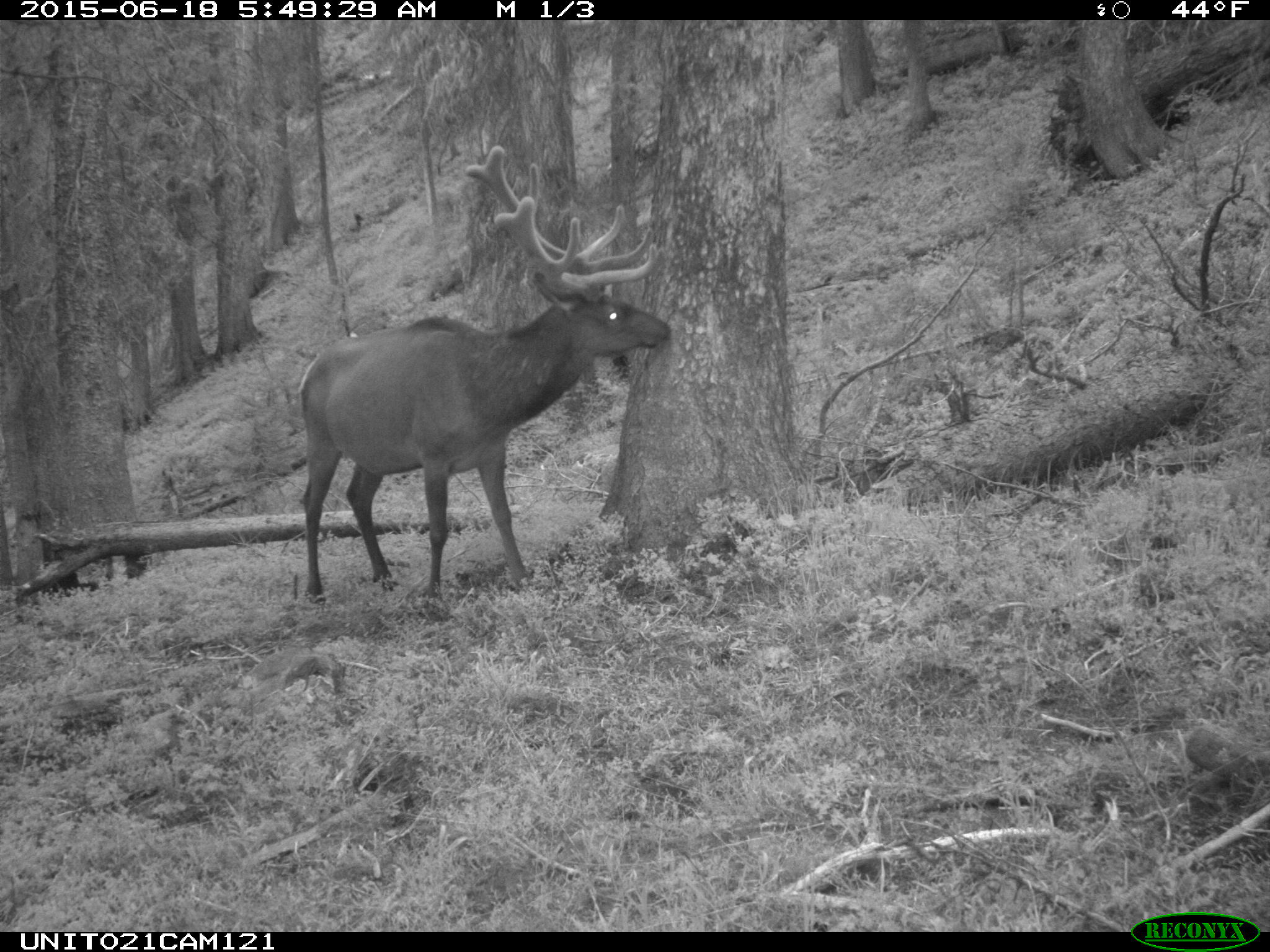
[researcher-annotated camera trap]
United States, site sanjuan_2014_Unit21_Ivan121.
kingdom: Animalia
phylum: Chordata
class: Mammalia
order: Artiodactyla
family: Cervidae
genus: Cervus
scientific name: Cervus elaphus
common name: red deer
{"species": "Cervus elaphus (red deer)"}